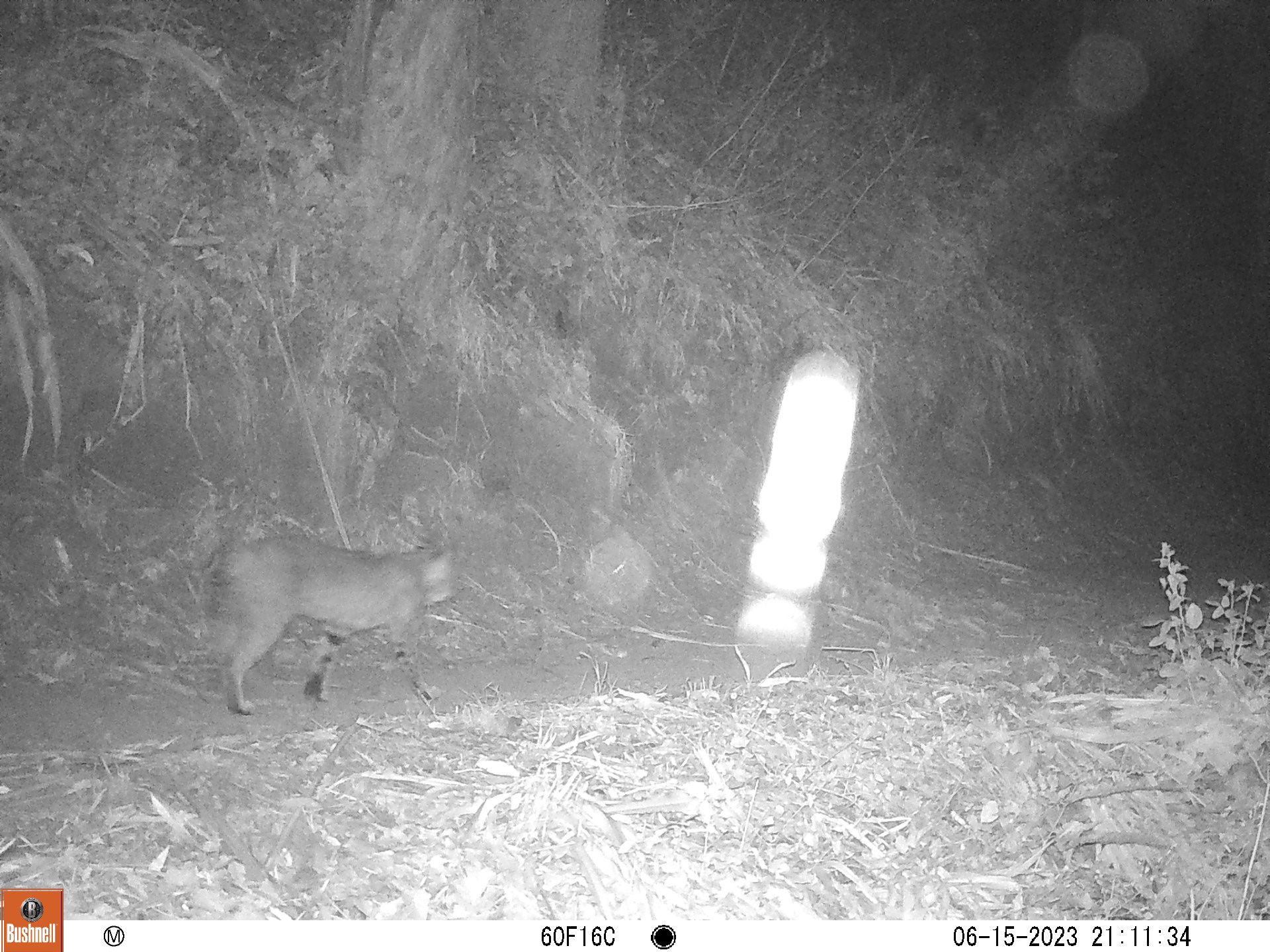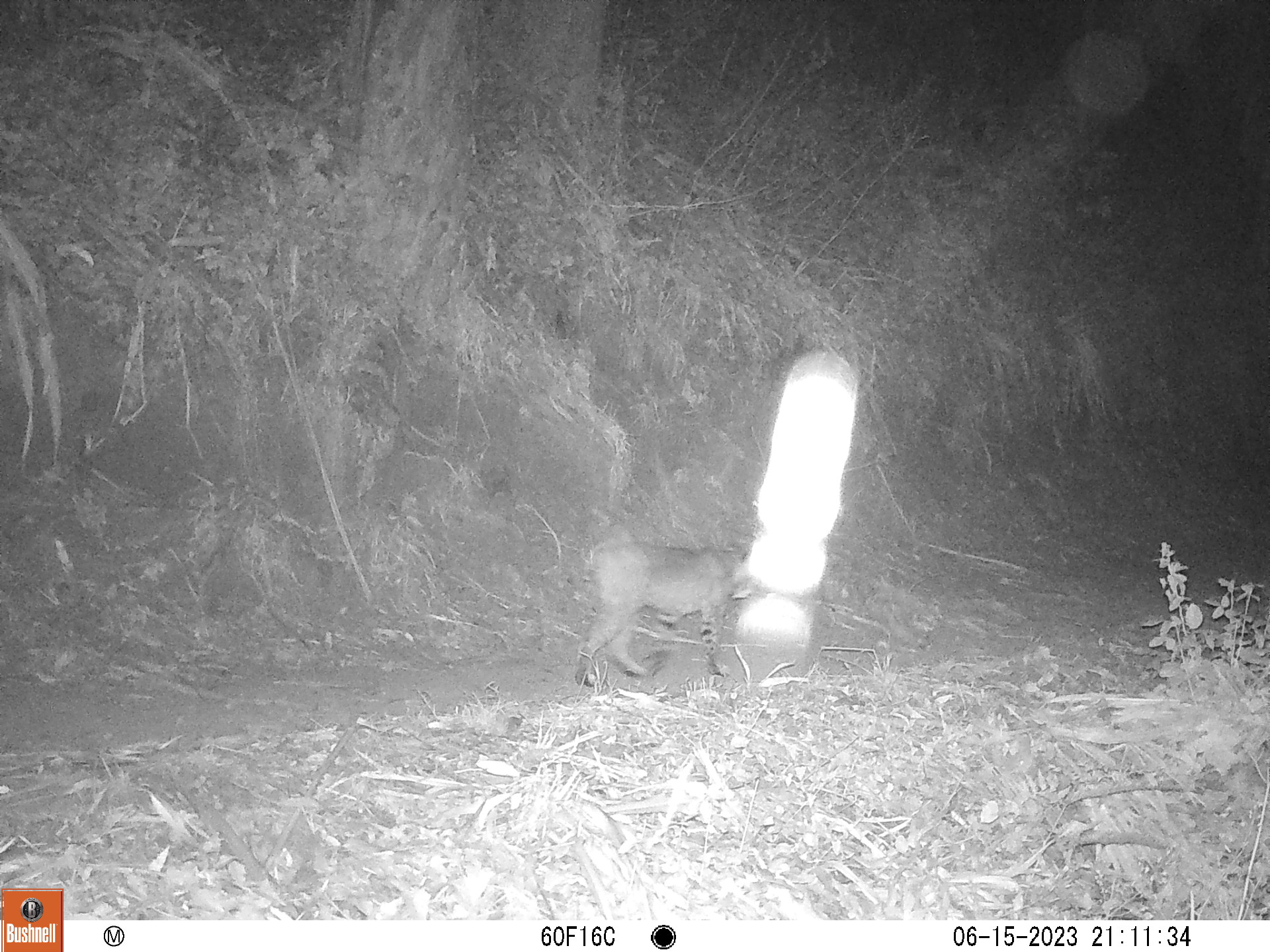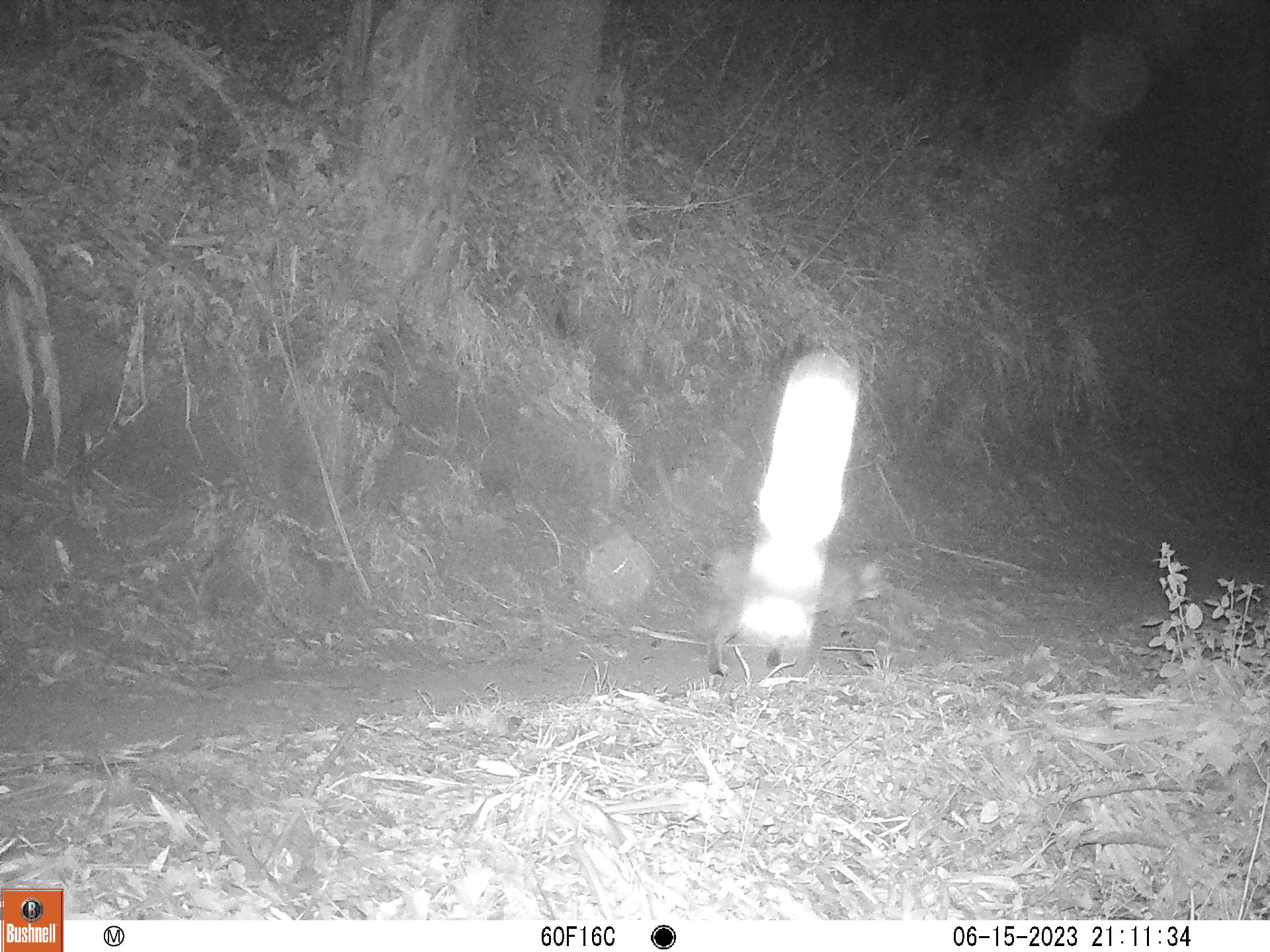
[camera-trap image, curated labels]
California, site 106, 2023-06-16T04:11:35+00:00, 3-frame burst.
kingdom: Animalia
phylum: Chordata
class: Mammalia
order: Carnivora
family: Felidae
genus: Lynx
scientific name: Lynx rufus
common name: bobcat